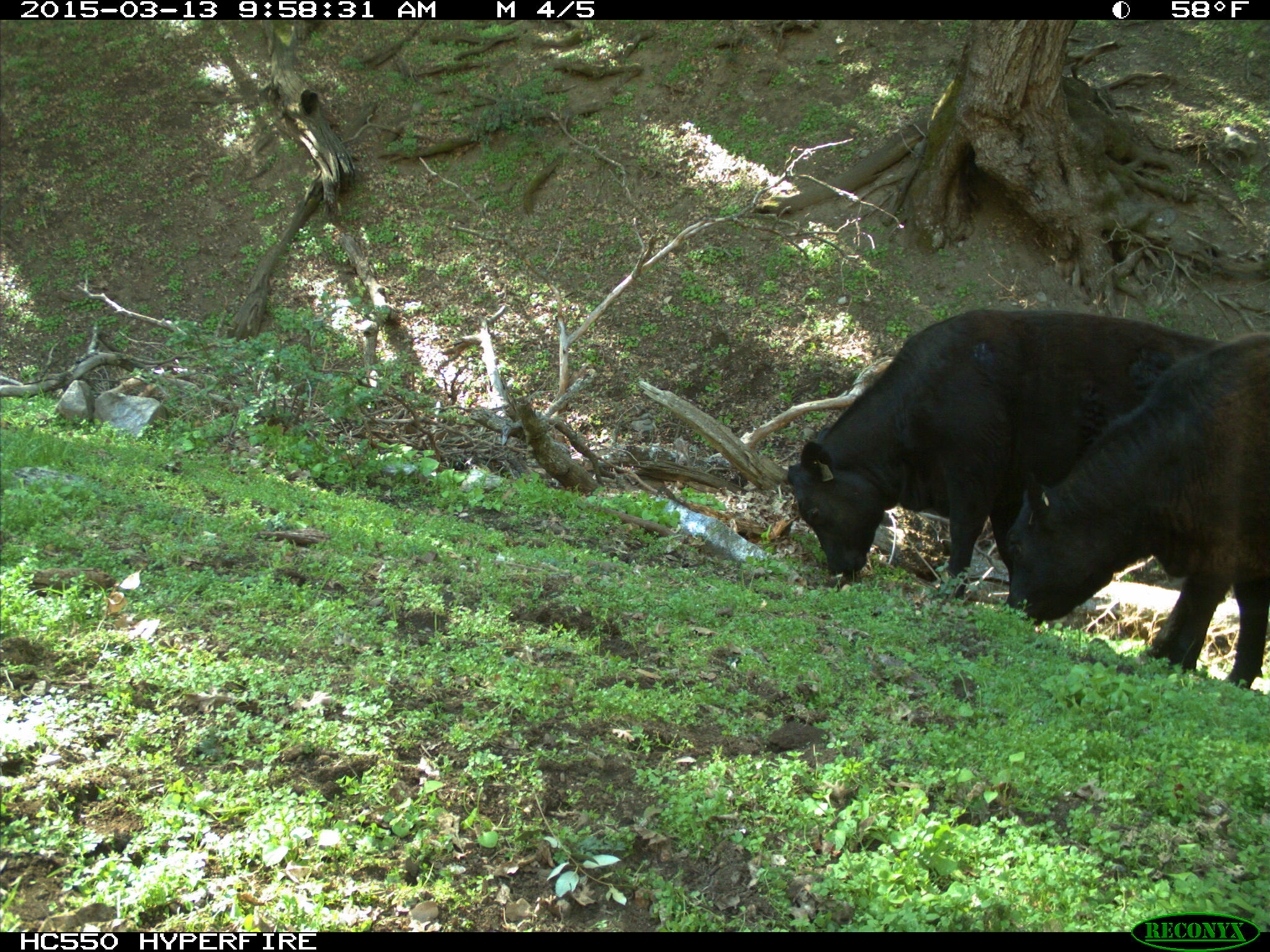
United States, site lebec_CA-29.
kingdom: Animalia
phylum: Chordata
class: Mammalia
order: Artiodactyla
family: Bovidae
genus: Bos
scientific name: Bos taurus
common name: domestic cow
Bos taurus (domestic cow).